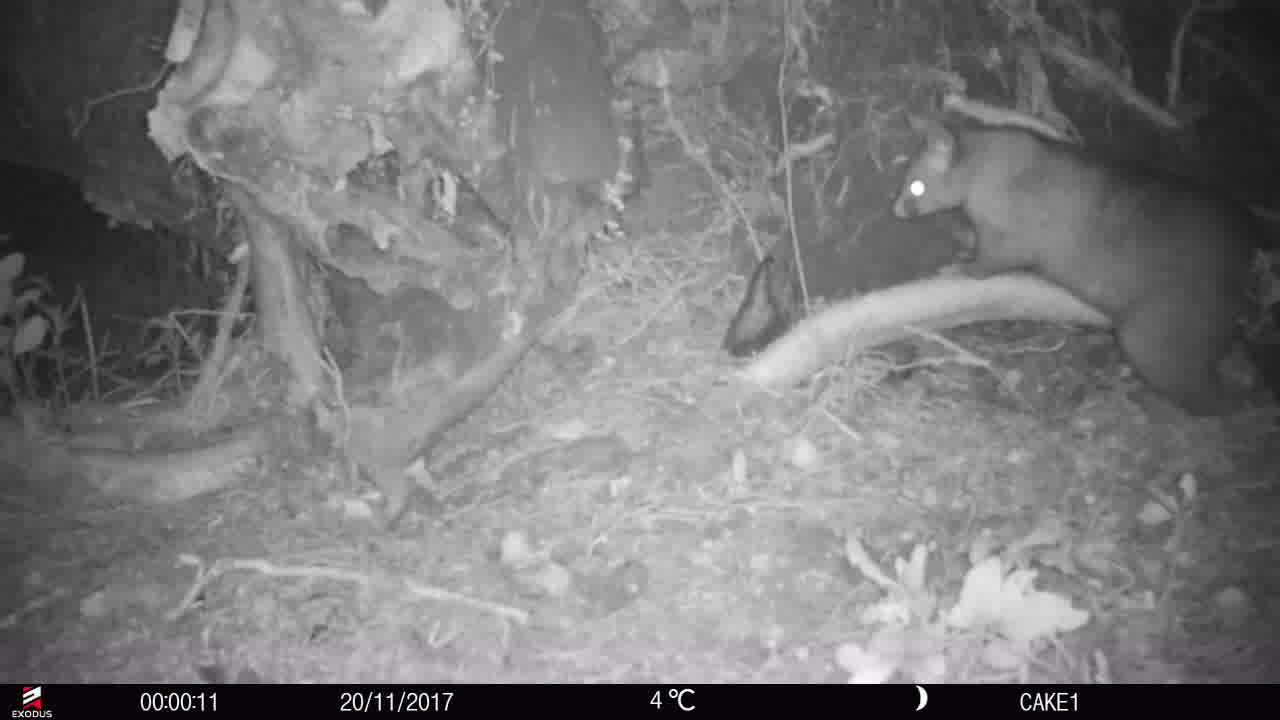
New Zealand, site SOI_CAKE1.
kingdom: Animalia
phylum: Chordata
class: Mammalia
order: Diprotodontia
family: Phalangeridae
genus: Trichosurus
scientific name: Trichosurus vulpecula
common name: common brushtail possum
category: possum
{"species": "possum (common brushtail possum) (Trichosurus vulpecula)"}